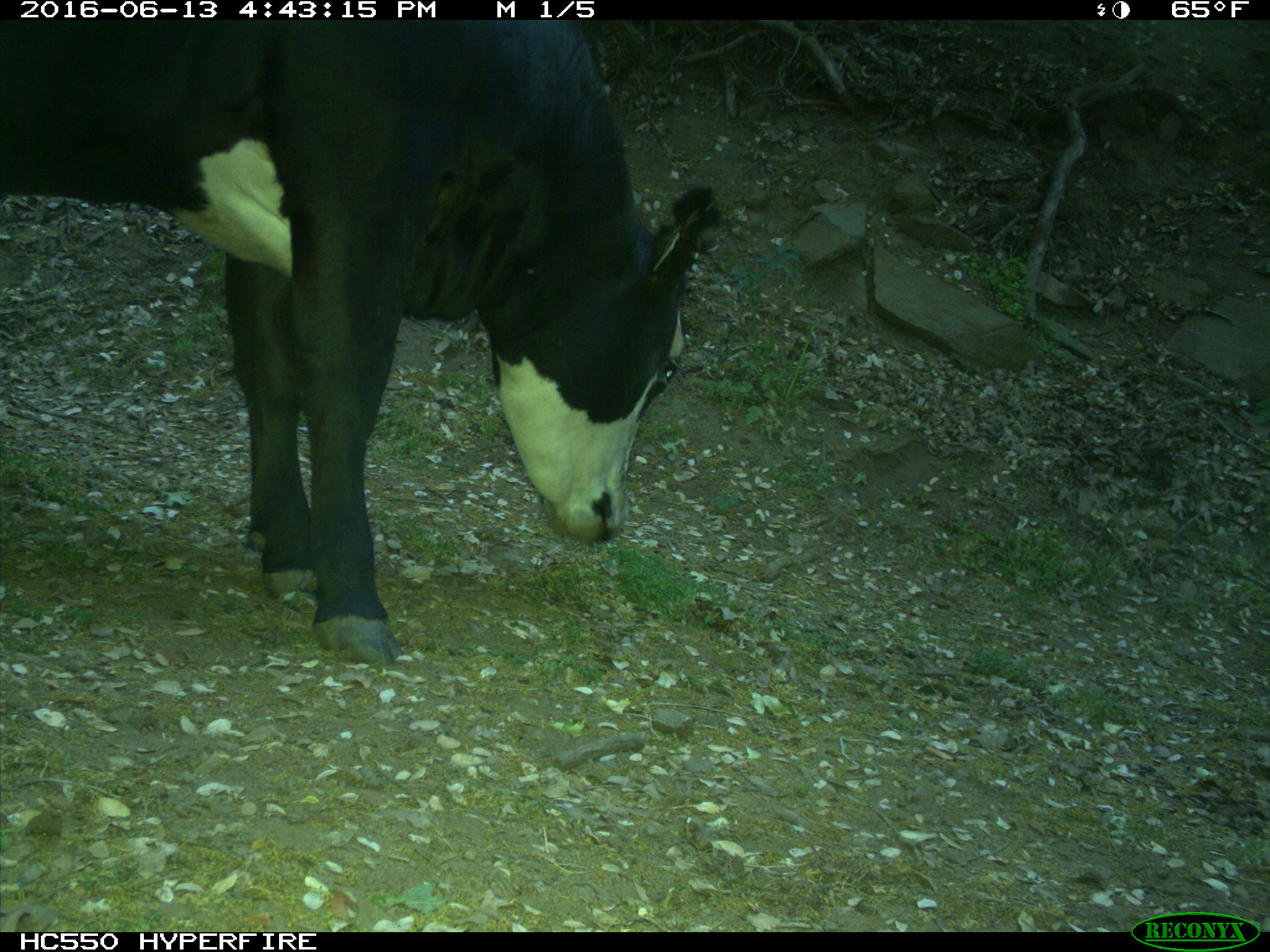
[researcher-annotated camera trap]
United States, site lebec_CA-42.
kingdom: Animalia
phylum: Chordata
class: Mammalia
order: Artiodactyla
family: Bovidae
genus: Bos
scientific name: Bos taurus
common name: domestic cow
Bos taurus (domestic cow).